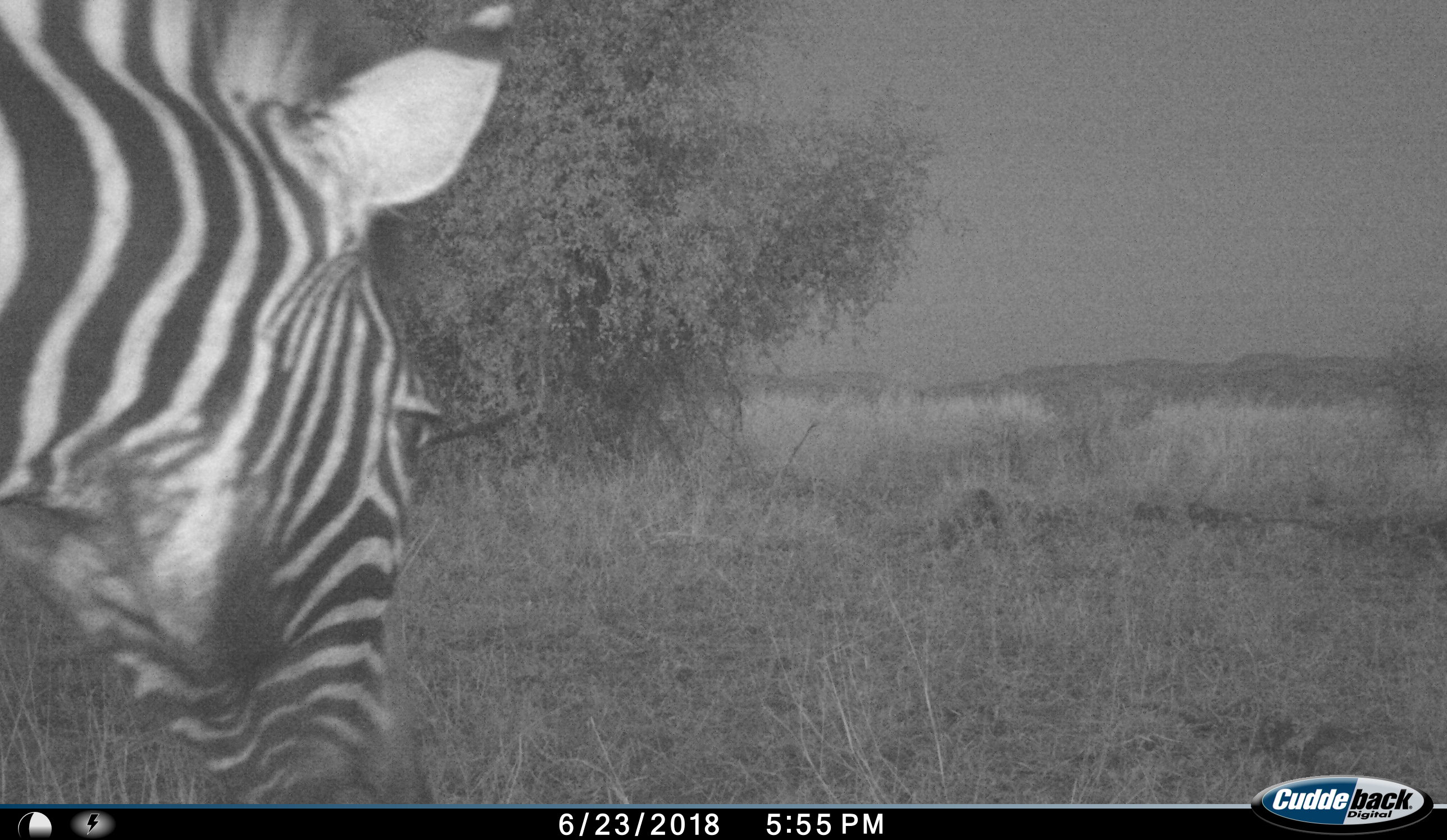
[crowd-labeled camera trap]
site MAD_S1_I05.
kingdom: Animalia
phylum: Chordata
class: Mammalia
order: Perissodactyla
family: Equidae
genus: Equus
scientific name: Equus quagga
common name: plains zebra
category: zebraplains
Zebraplains (plains zebra) (Equus quagga), count 1. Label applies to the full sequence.